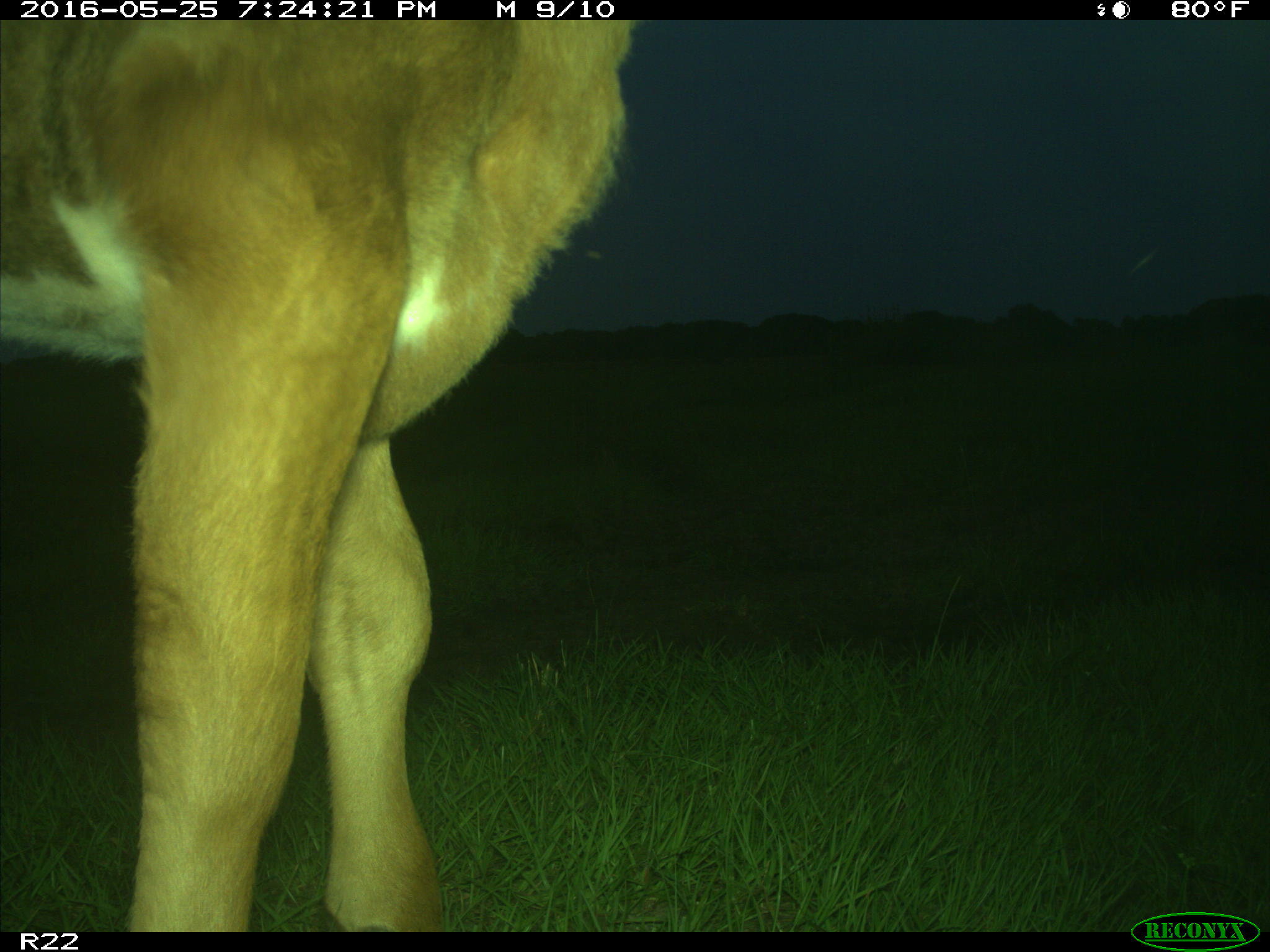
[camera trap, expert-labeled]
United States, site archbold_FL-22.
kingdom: Animalia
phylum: Chordata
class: Mammalia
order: Artiodactyla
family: Bovidae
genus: Bos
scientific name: Bos taurus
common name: domestic cow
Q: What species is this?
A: Bos taurus (domestic cow).